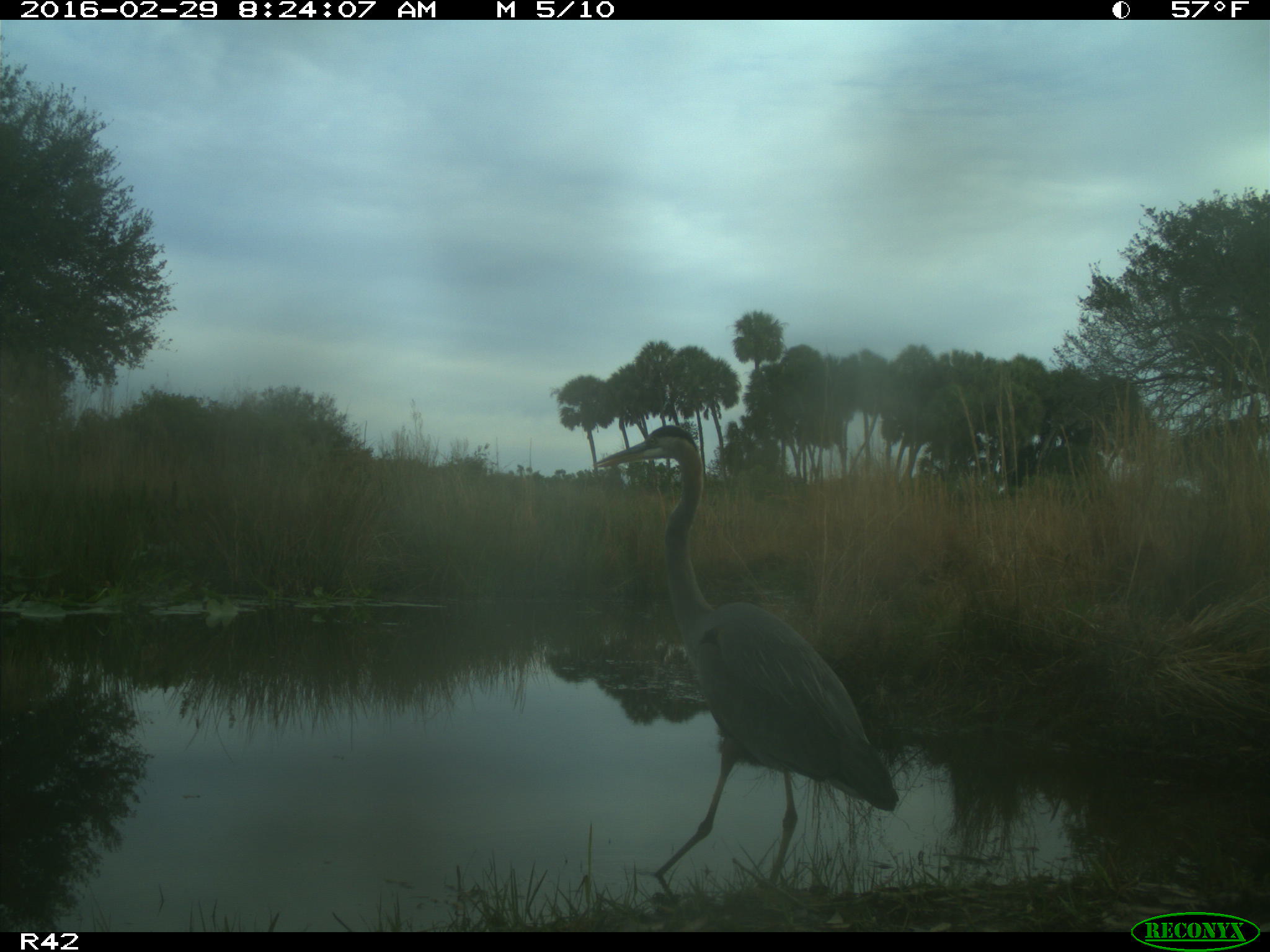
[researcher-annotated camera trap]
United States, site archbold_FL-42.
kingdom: Animalia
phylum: Chordata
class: Aves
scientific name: Aves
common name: birds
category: unidentified bird